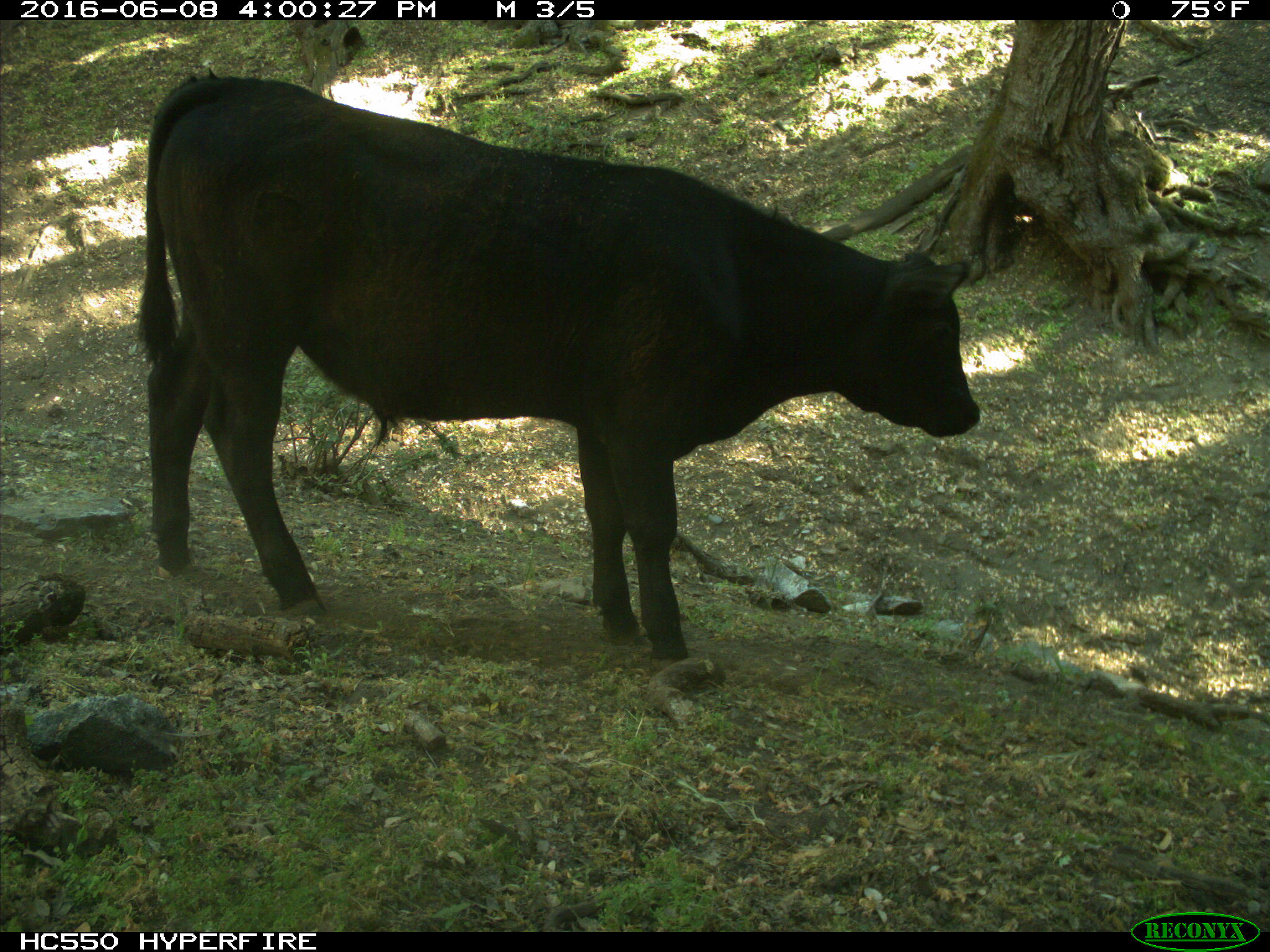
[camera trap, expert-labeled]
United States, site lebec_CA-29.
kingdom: Animalia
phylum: Chordata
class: Mammalia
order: Artiodactyla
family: Bovidae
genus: Bos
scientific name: Bos taurus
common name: domestic cow